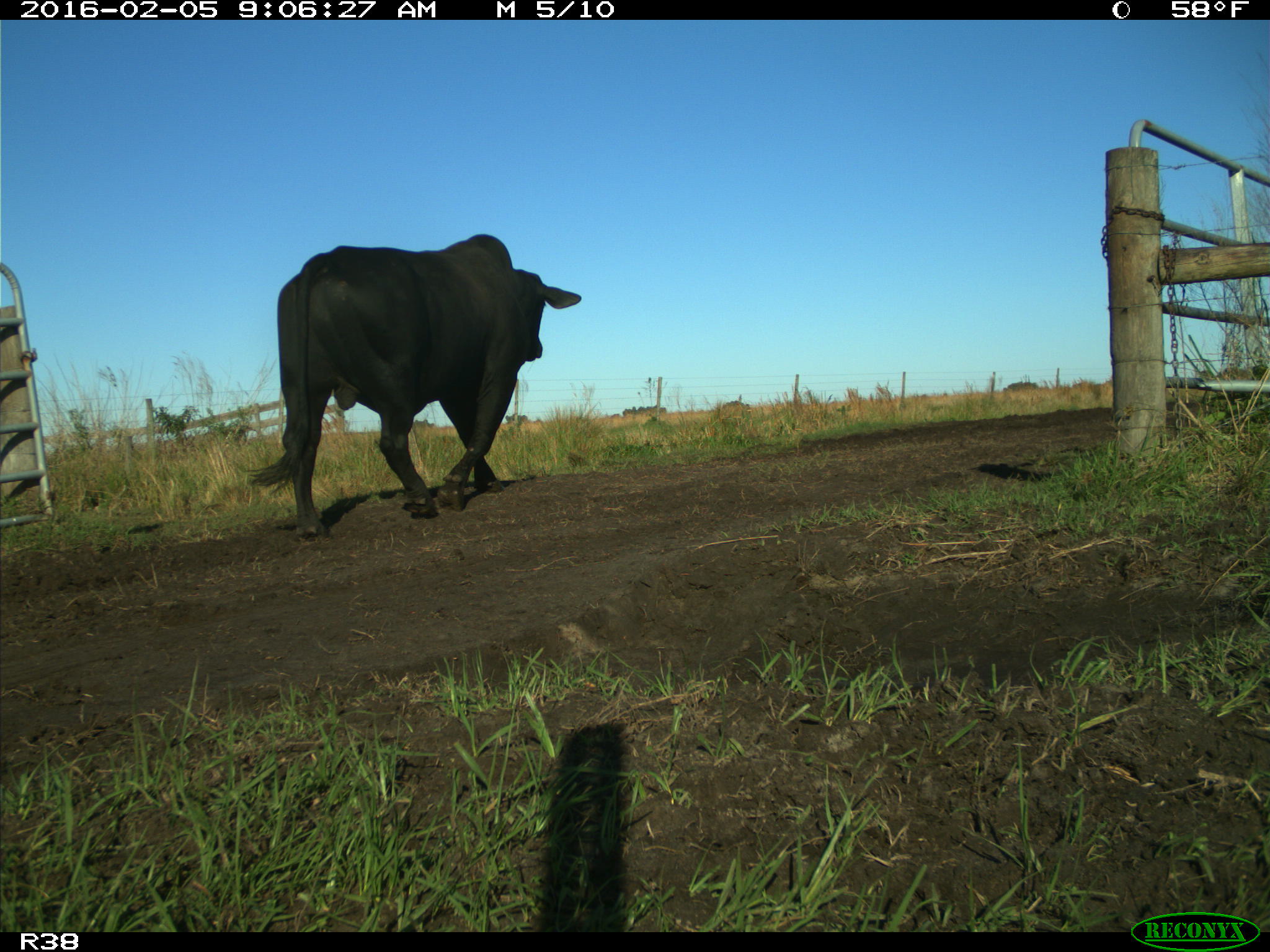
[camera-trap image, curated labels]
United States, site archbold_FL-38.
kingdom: Animalia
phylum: Chordata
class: Mammalia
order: Artiodactyla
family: Bovidae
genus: Bos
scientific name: Bos taurus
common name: domestic cow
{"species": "Bos taurus (domestic cow)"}